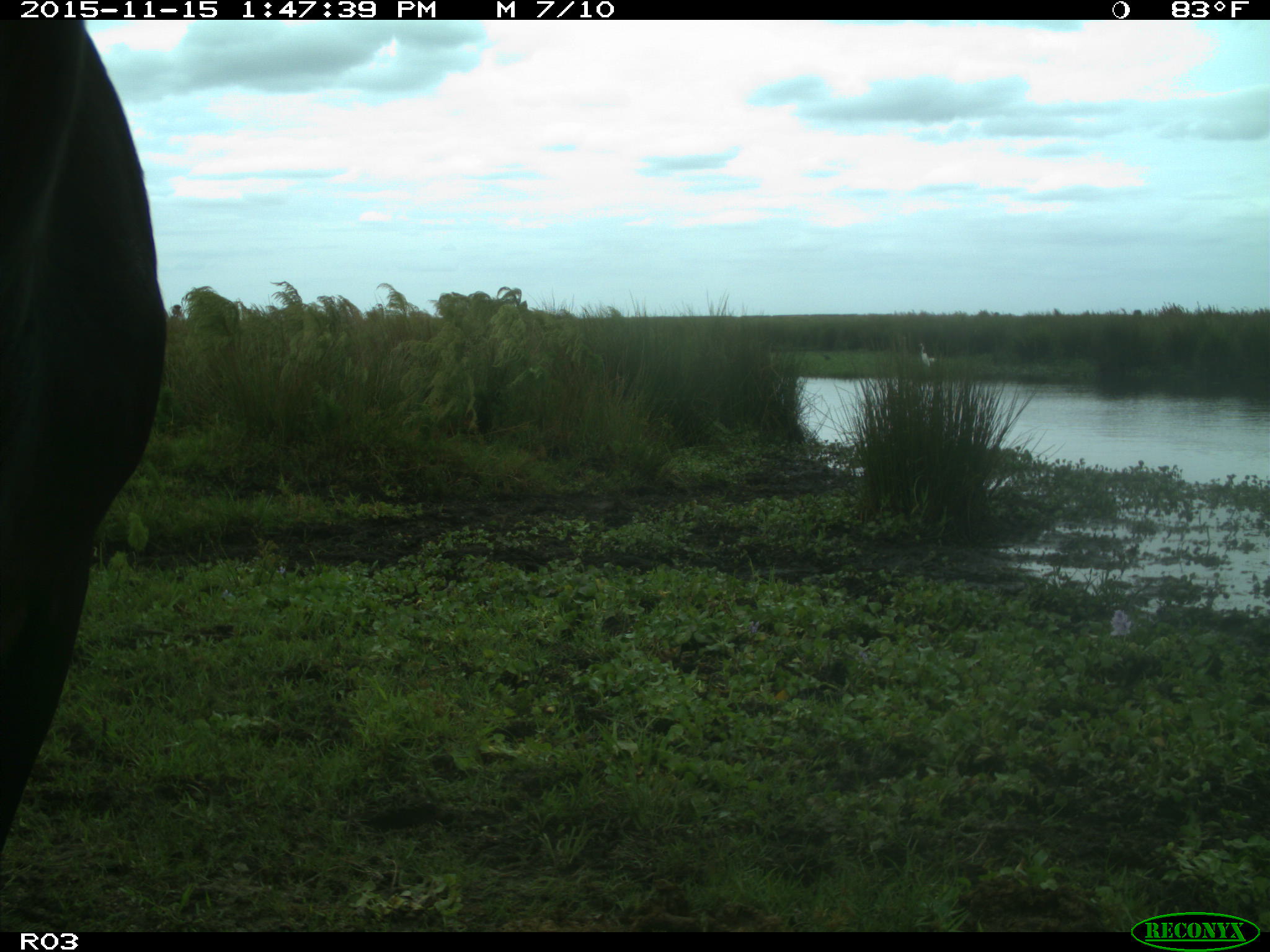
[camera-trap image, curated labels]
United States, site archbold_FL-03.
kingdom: Animalia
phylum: Chordata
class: Mammalia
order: Artiodactyla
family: Bovidae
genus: Bos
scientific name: Bos taurus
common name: domestic cow